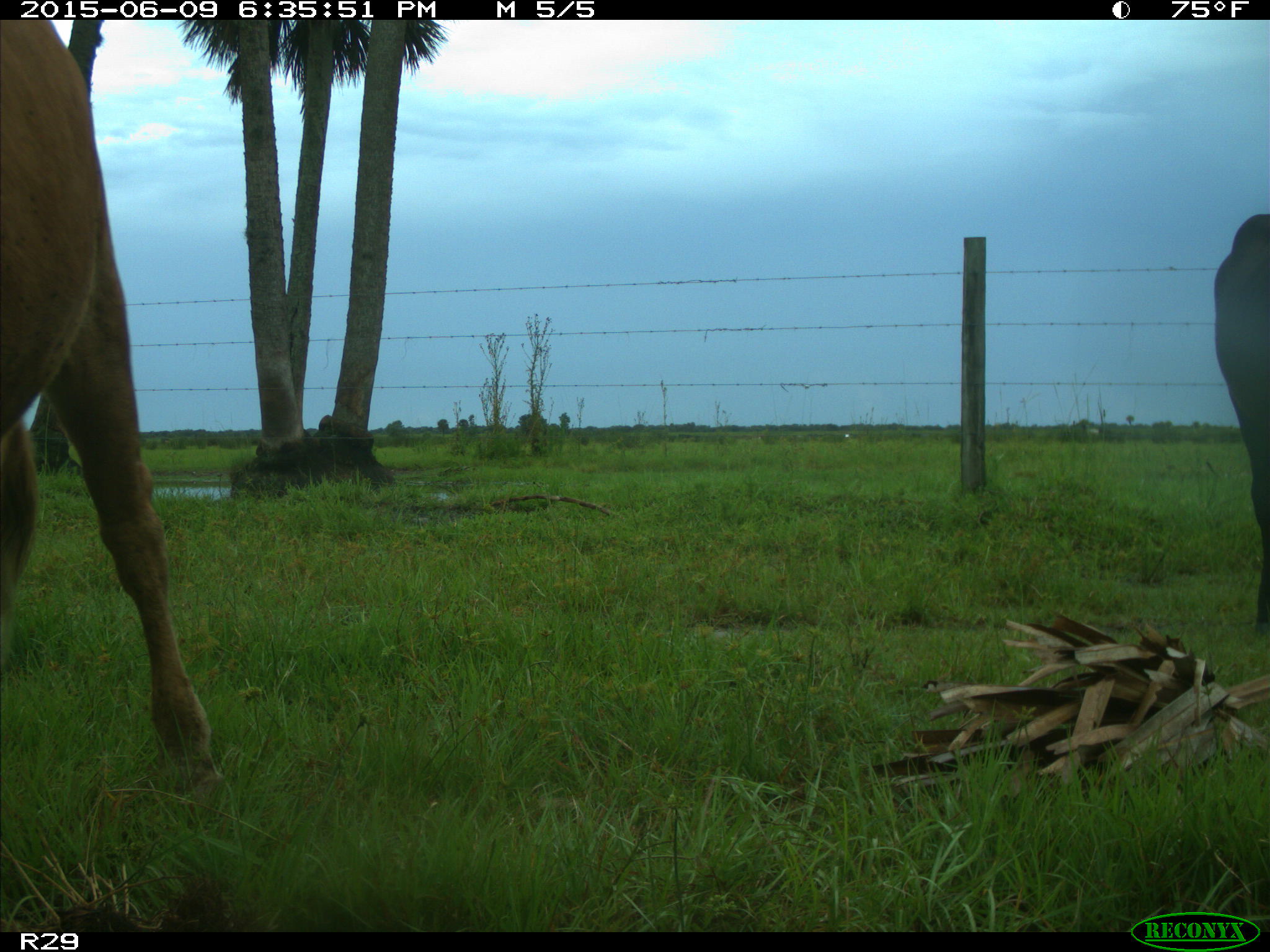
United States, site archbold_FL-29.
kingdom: Animalia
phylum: Chordata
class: Mammalia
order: Artiodactyla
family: Bovidae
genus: Bos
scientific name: Bos taurus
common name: domestic cow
Bos taurus (domestic cow).